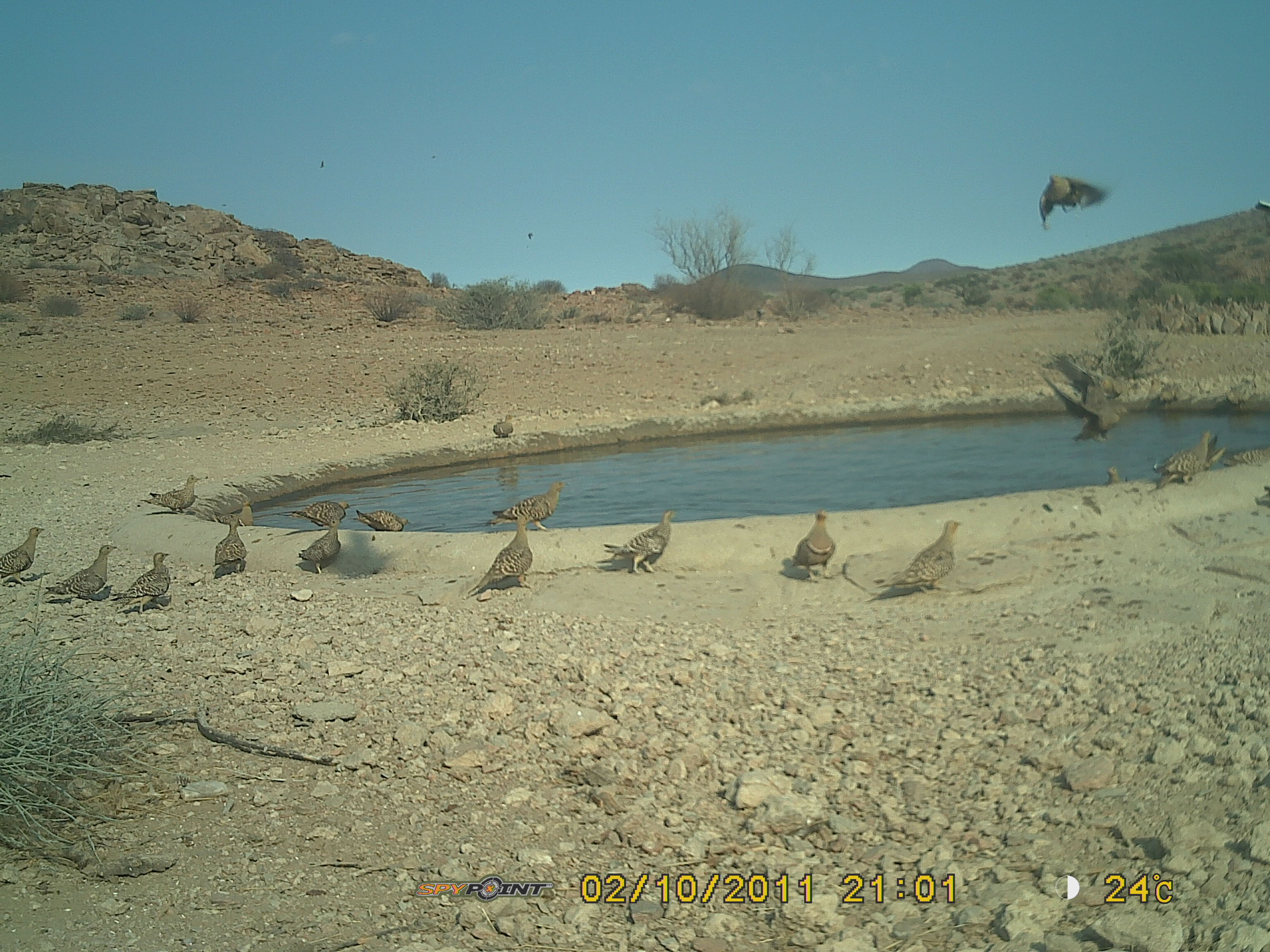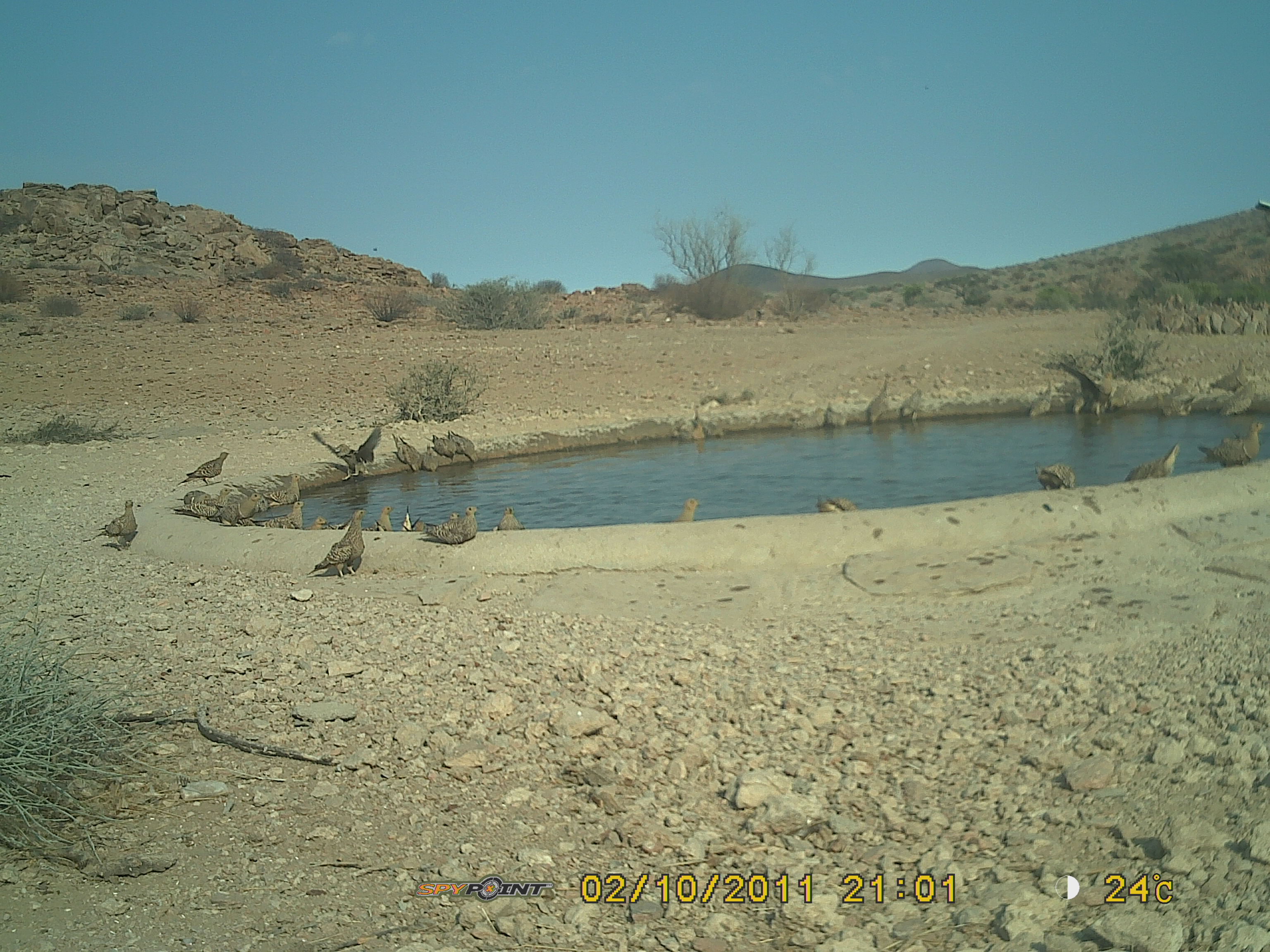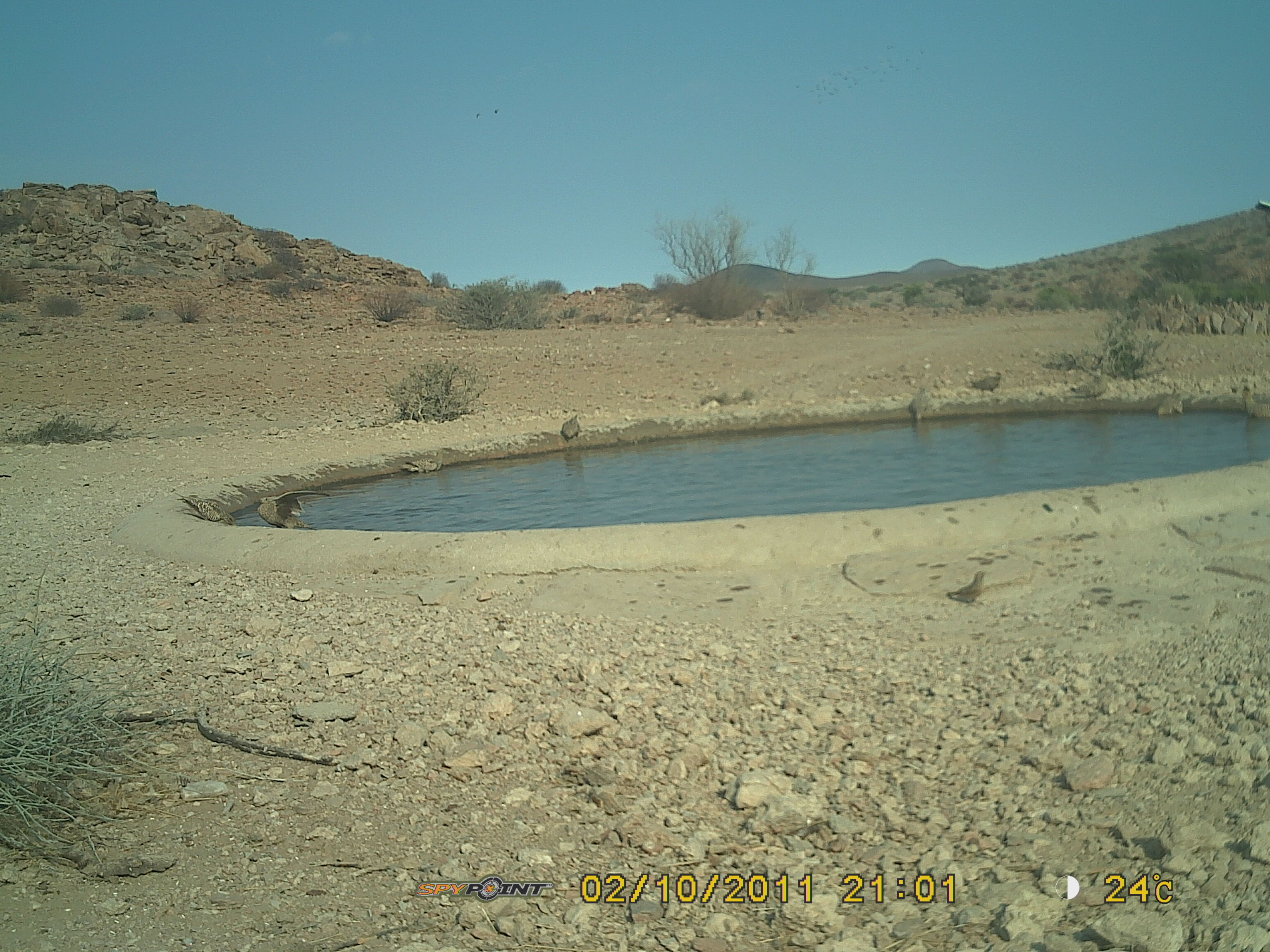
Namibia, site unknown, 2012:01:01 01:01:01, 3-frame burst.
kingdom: Animalia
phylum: Chordata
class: Aves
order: Pterocliformes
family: Pteroclidae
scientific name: Pteroclidae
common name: sandgrouse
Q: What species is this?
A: Pteroclidae (sandgrouse).